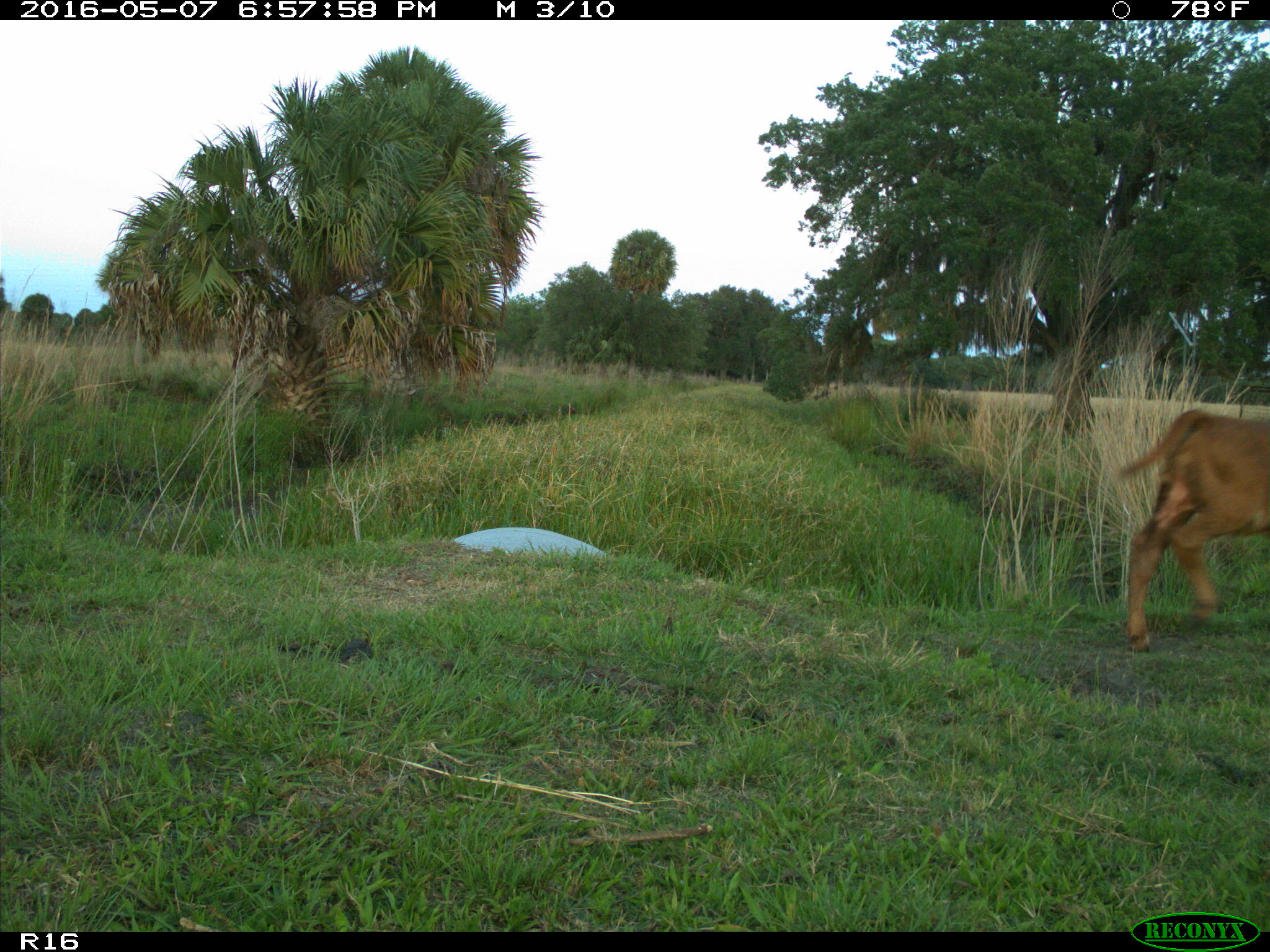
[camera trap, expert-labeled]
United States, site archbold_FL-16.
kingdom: Animalia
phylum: Chordata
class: Mammalia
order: Artiodactyla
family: Bovidae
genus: Bos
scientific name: Bos taurus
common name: domestic cow